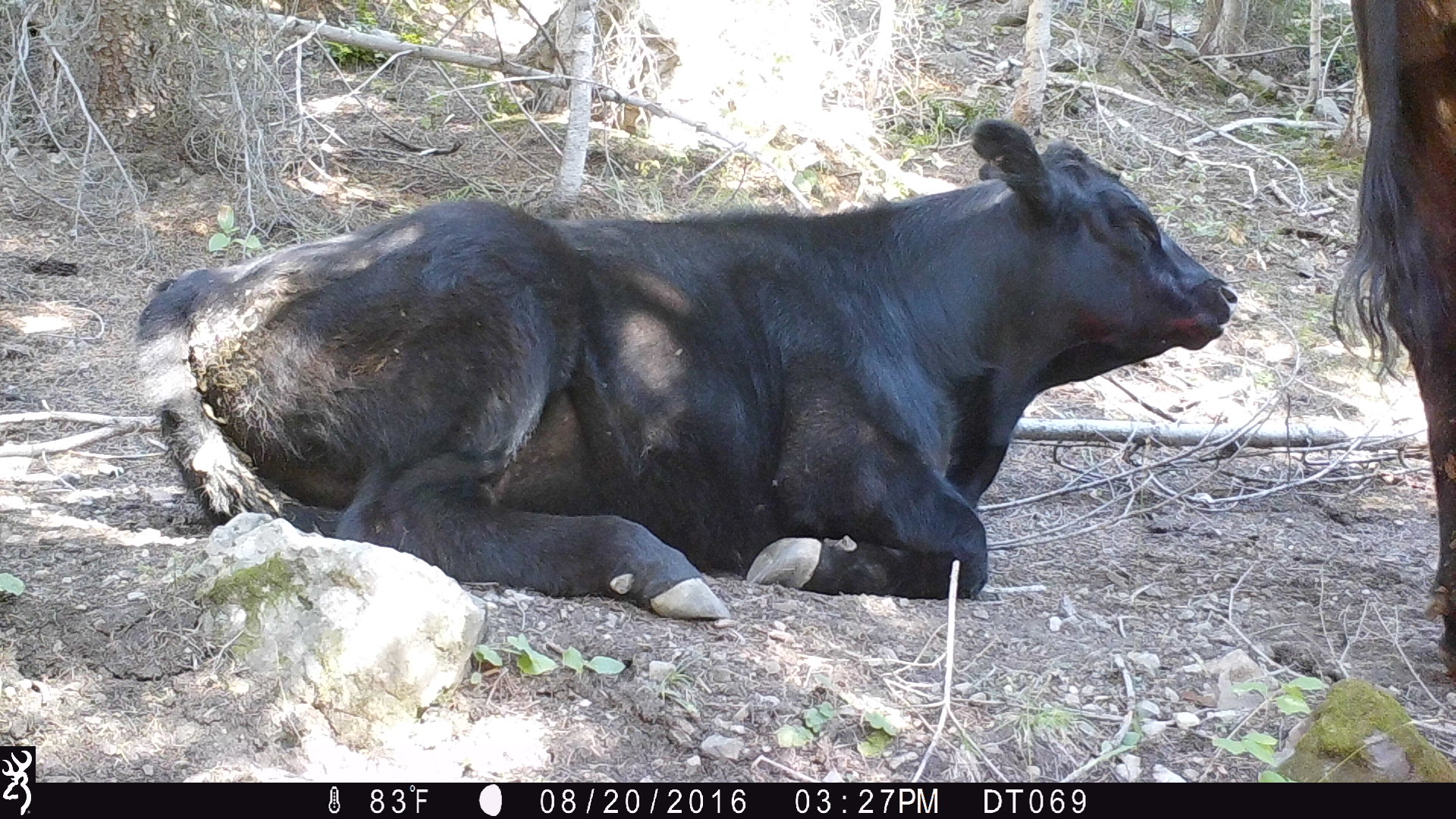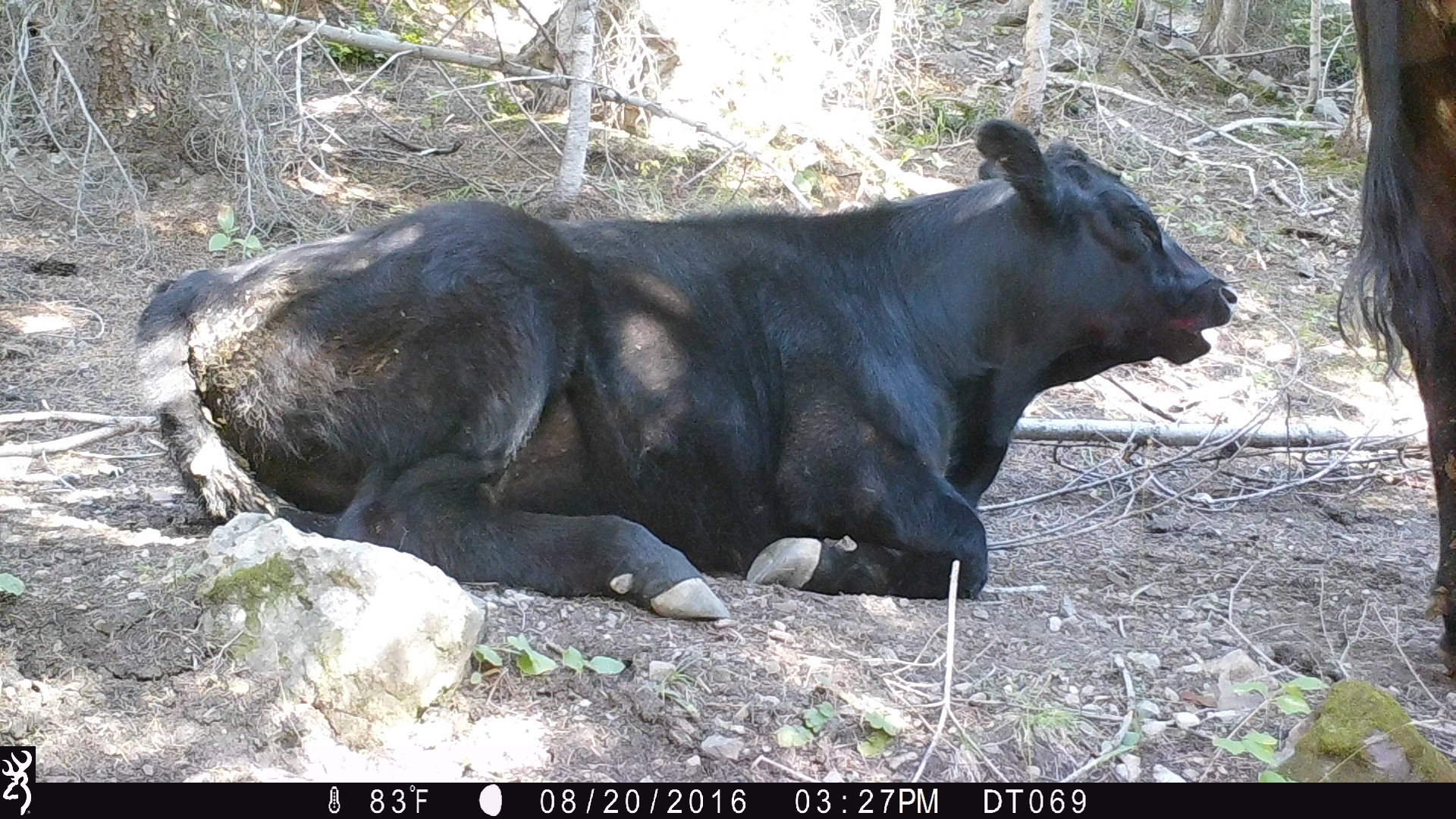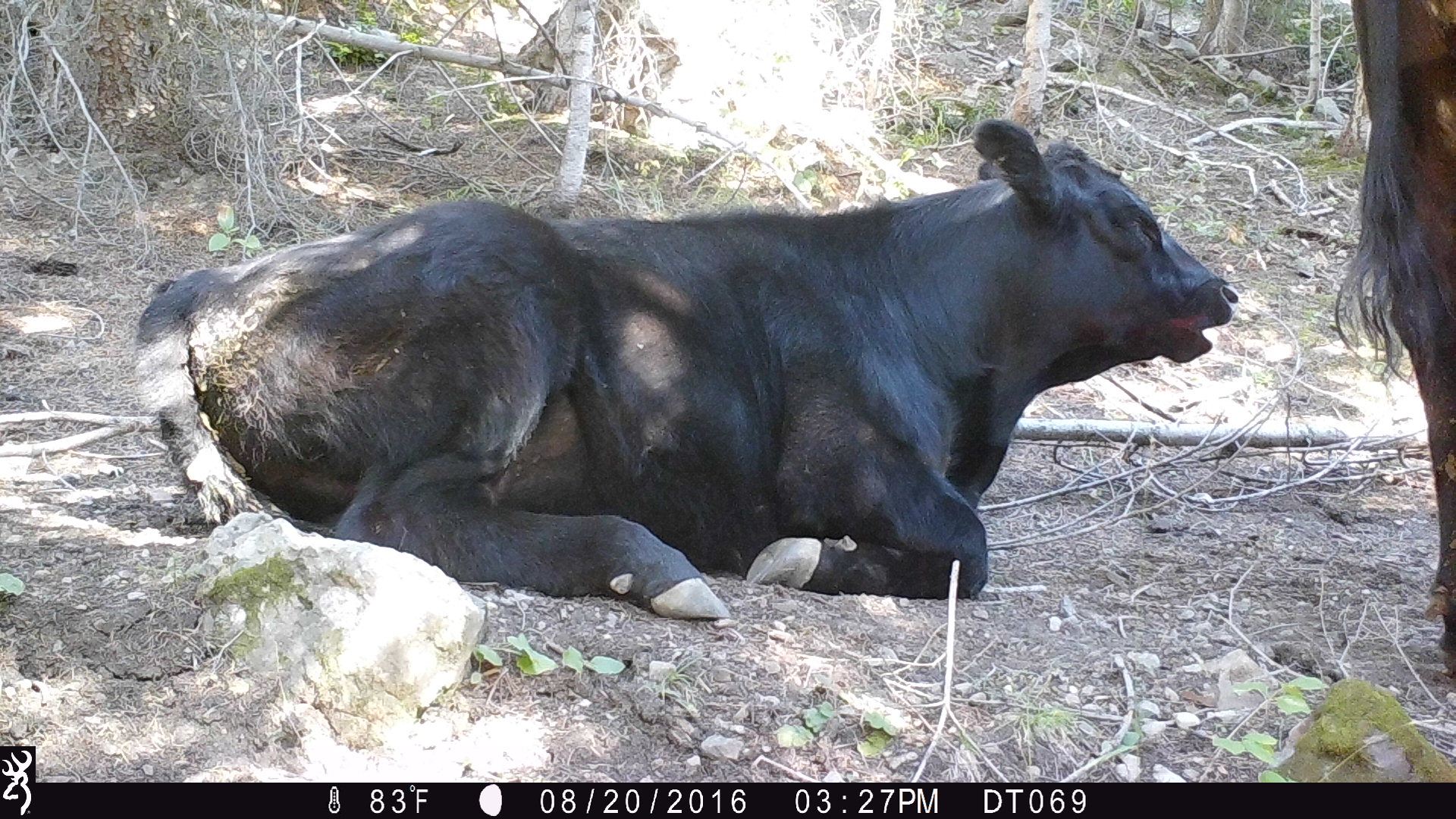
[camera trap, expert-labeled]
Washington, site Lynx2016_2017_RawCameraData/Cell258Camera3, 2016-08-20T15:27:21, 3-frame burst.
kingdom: Animalia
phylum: Chordata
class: Mammalia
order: Artiodactyla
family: Bovidae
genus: Bos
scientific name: Bos taurus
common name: domestic cattle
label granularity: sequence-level